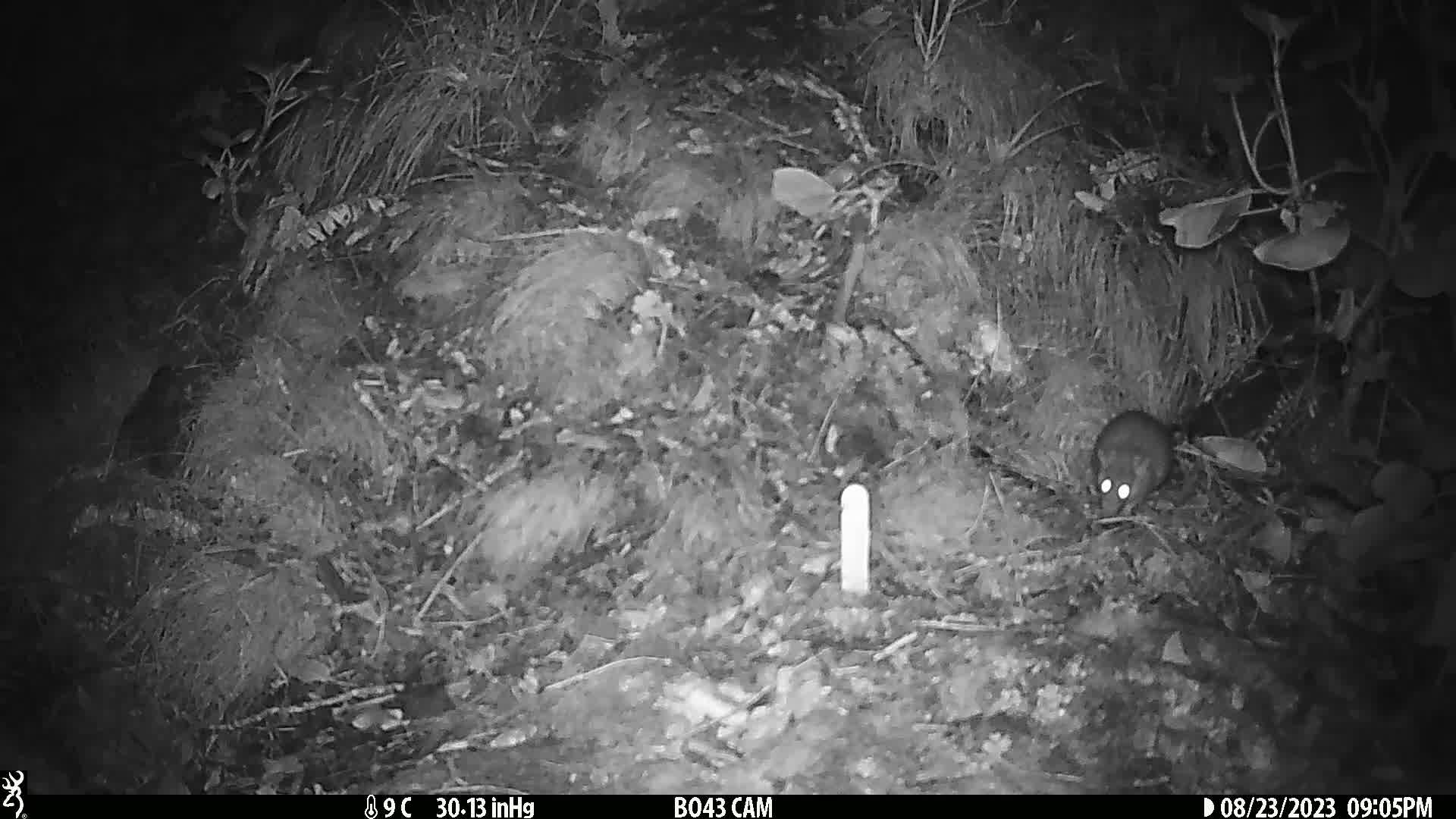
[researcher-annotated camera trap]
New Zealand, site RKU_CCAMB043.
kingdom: Animalia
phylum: Chordata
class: Mammalia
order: Rodentia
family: Muridae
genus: Rattus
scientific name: Rattus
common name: rat